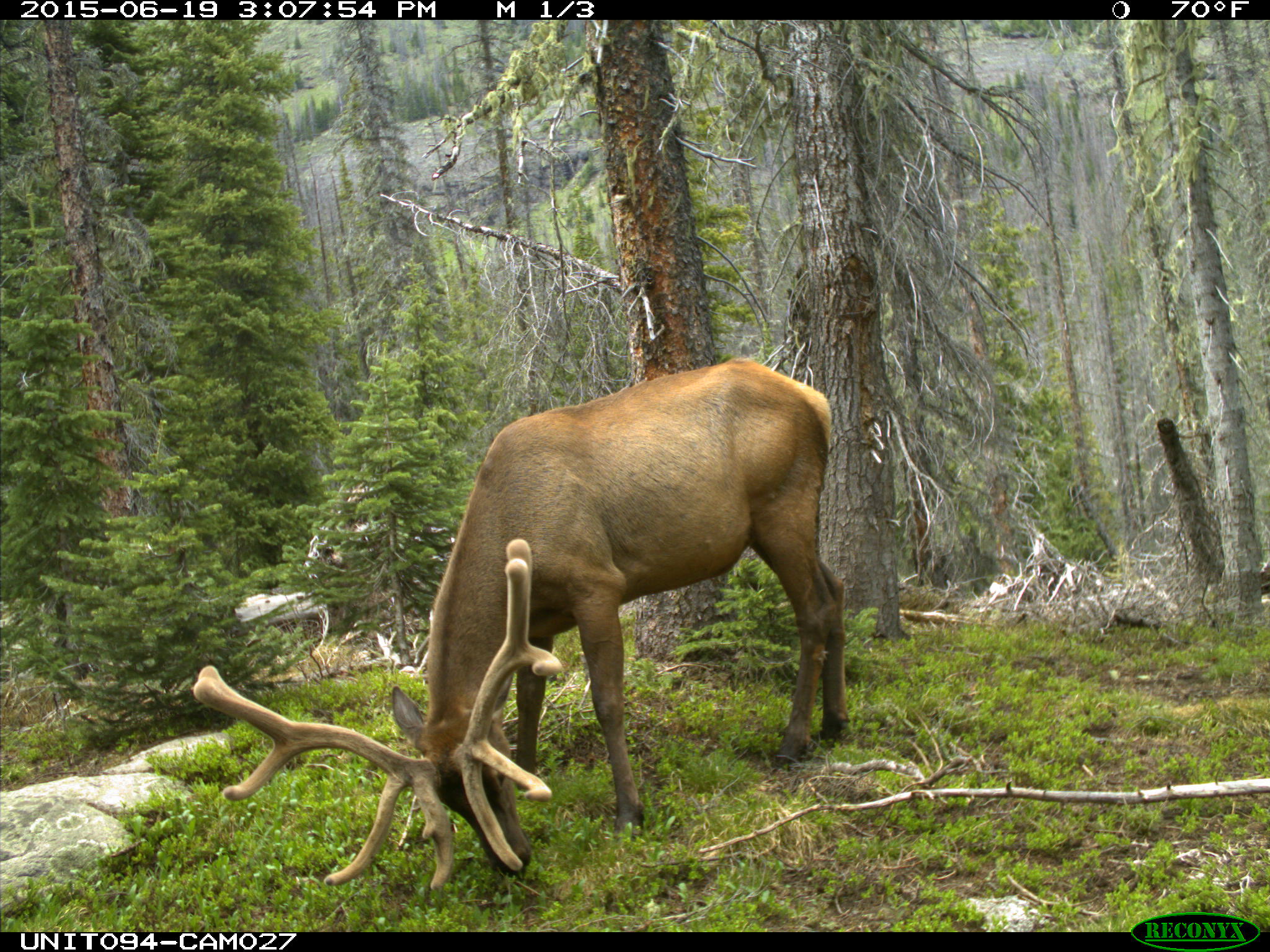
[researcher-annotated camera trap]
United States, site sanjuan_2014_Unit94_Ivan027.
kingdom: Animalia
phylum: Chordata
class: Mammalia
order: Artiodactyla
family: Cervidae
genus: Cervus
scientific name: Cervus elaphus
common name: red deer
Cervus elaphus (red deer).